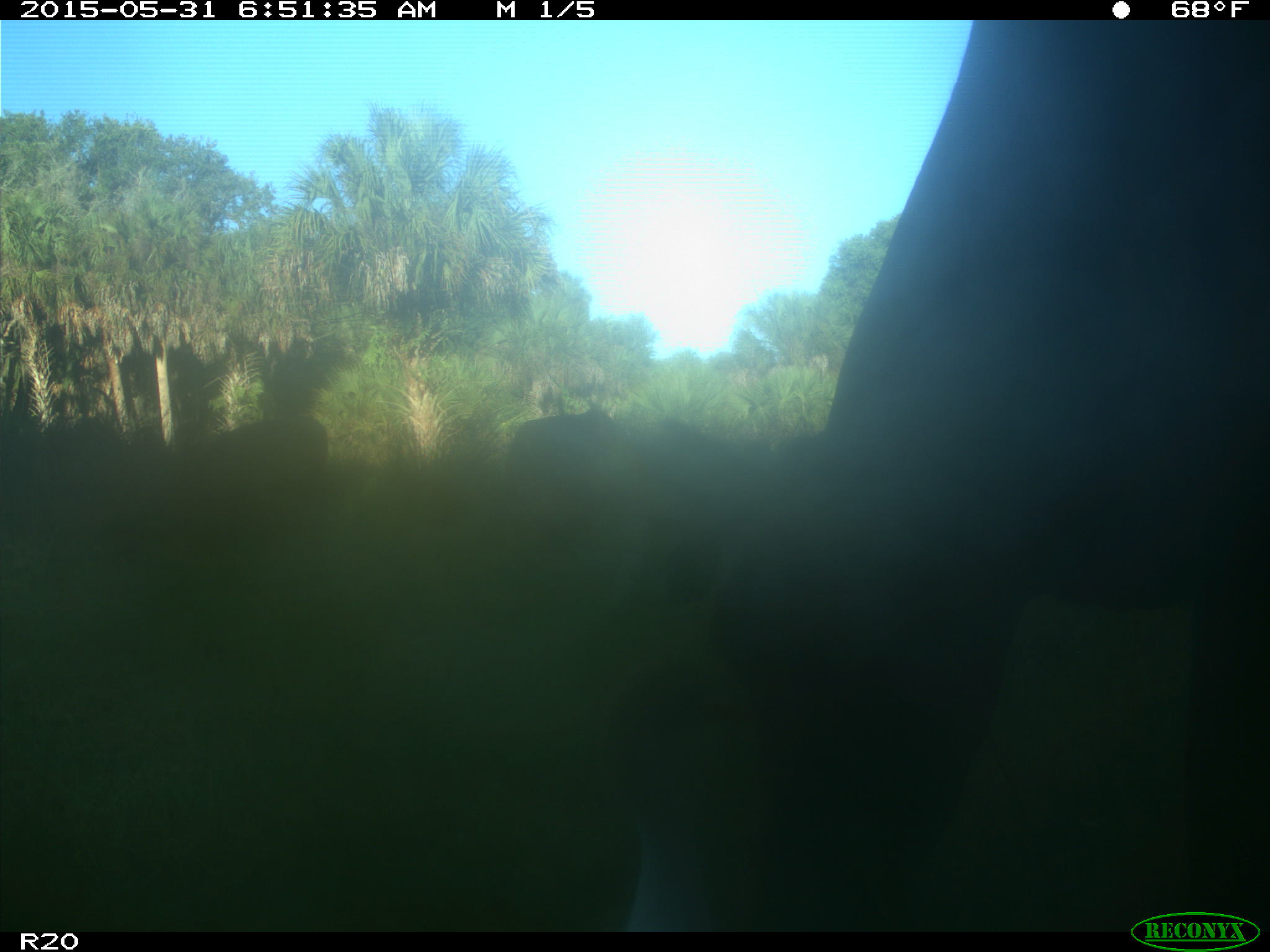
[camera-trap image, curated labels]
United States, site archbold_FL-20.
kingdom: Animalia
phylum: Chordata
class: Mammalia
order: Artiodactyla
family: Bovidae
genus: Bos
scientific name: Bos taurus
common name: domestic cow